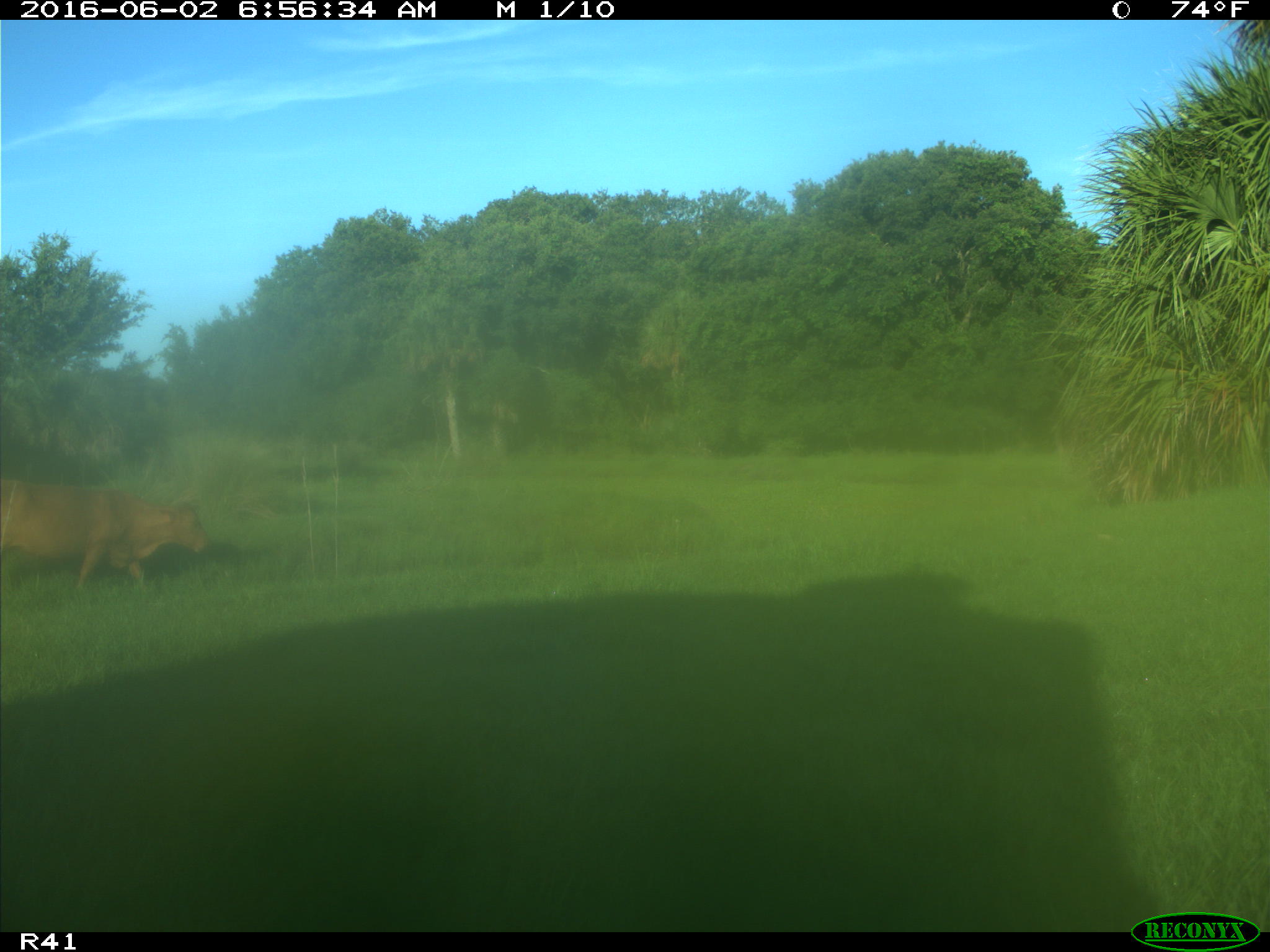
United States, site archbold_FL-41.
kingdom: Animalia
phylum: Chordata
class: Mammalia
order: Artiodactyla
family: Bovidae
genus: Bos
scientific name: Bos taurus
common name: domestic cow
Bos taurus (domestic cow).